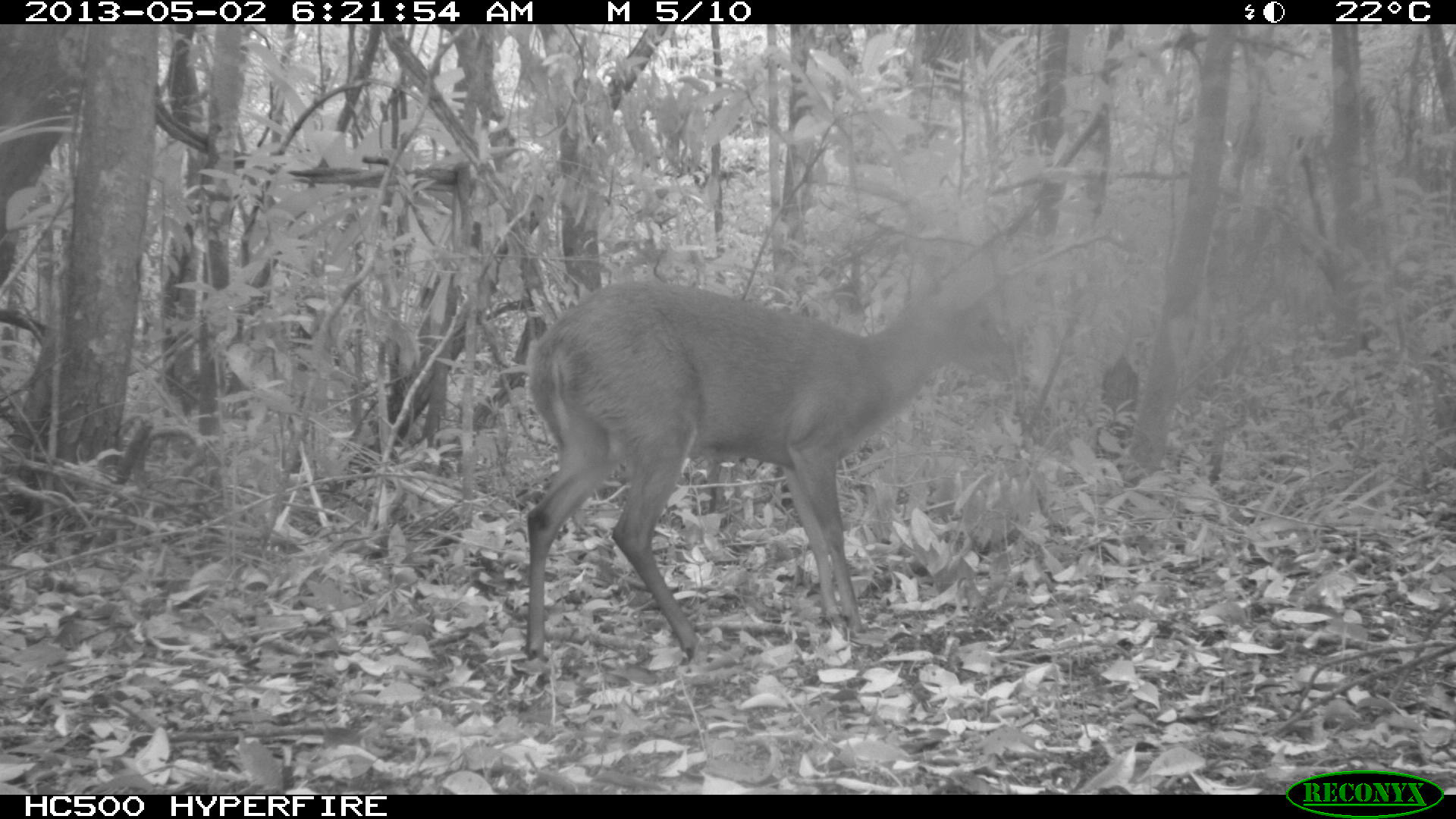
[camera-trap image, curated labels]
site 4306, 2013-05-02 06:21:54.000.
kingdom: Animalia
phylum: Chordata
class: Mammalia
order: Artiodactyla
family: Cervidae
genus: Mazama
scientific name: Mazama temama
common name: central american red brocket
Mazama temama (central american red brocket), count 1, sex male.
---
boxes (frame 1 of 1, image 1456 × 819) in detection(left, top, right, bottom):
mazama temama: detection(522, 268, 1019, 663)